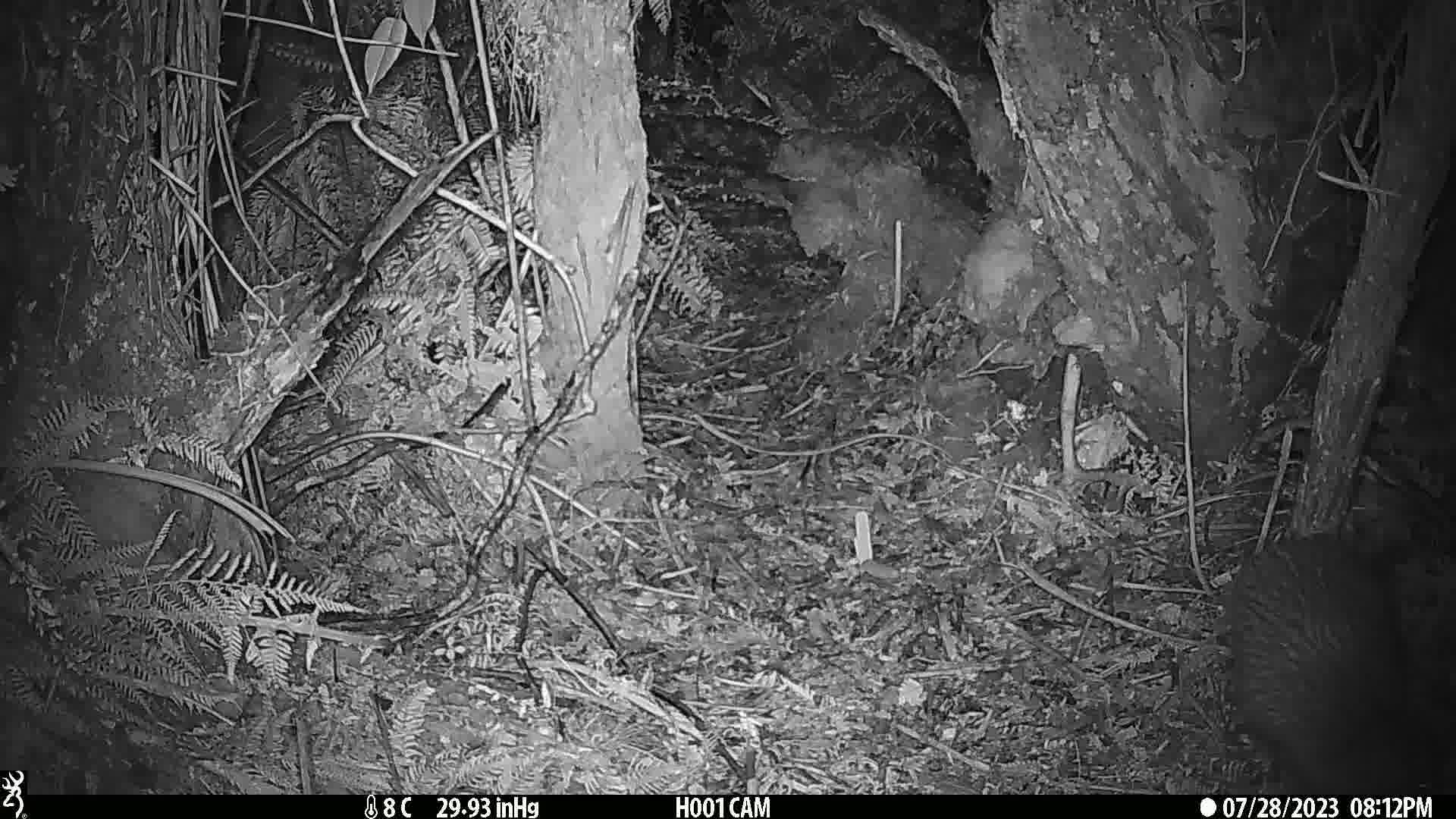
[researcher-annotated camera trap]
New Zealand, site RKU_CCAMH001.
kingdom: Animalia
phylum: Chordata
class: Aves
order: Apterygiformes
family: Apterygidae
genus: Apteryx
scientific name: Apteryx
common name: kiwi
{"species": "kiwi (Apteryx)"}